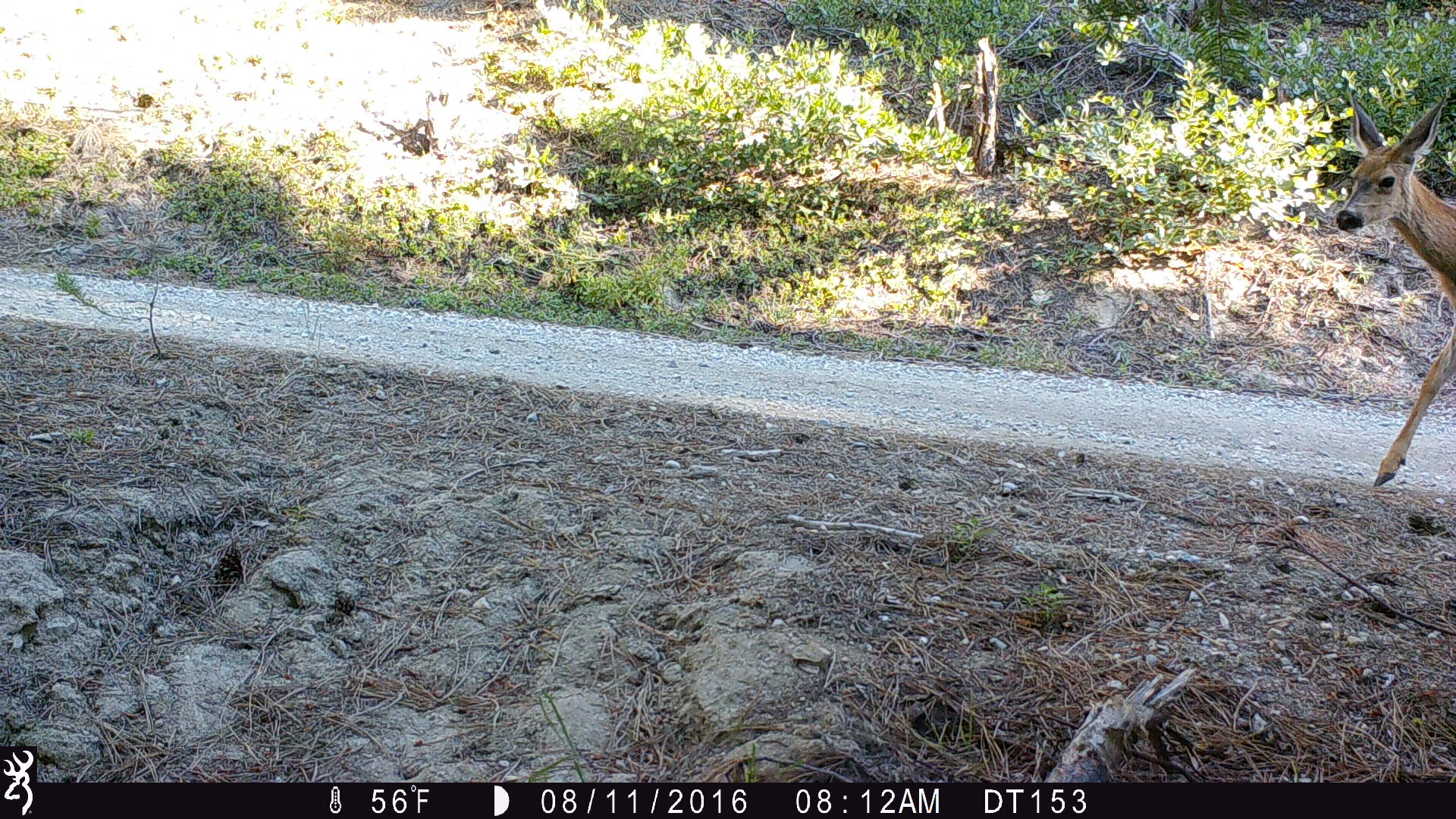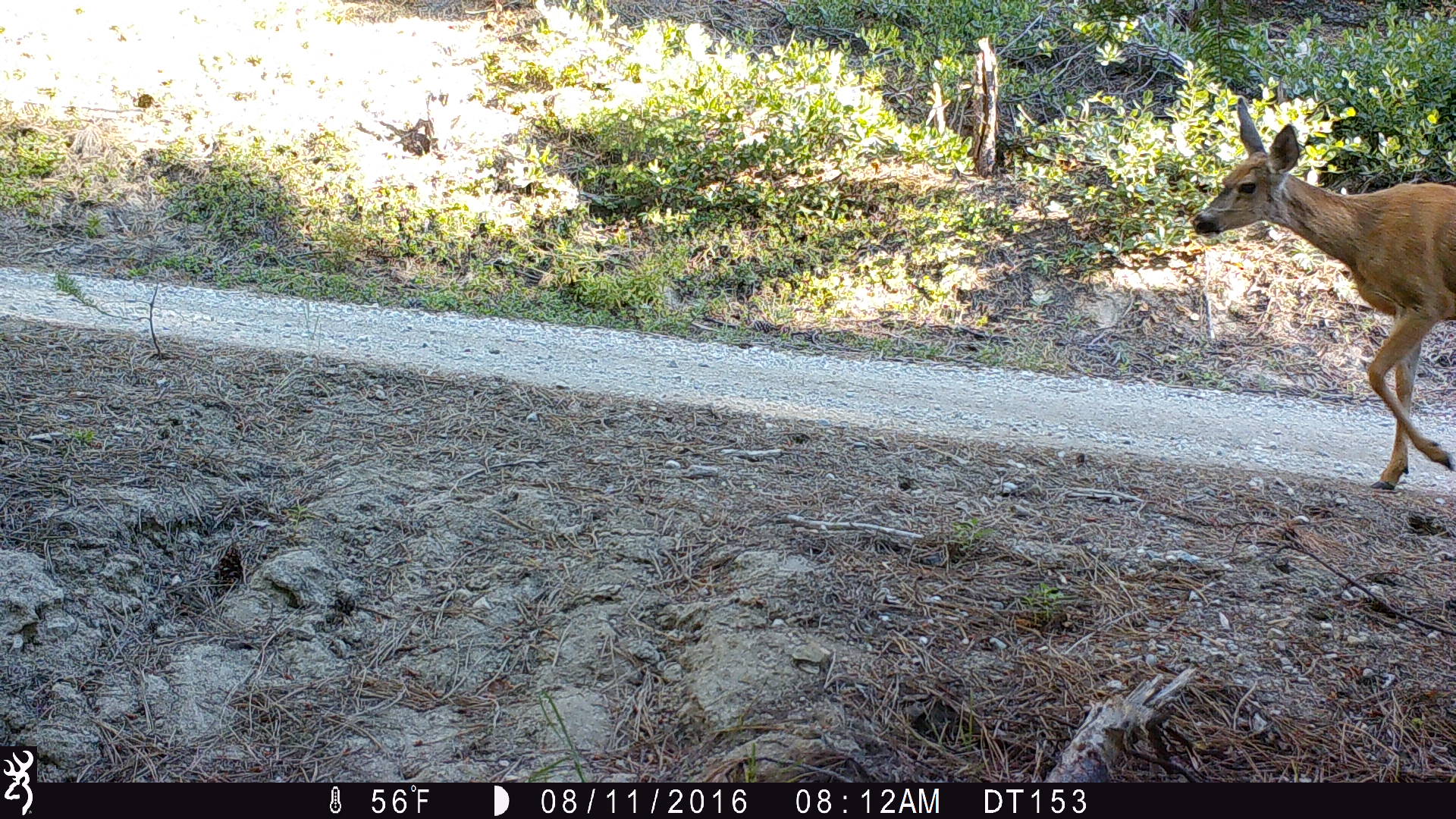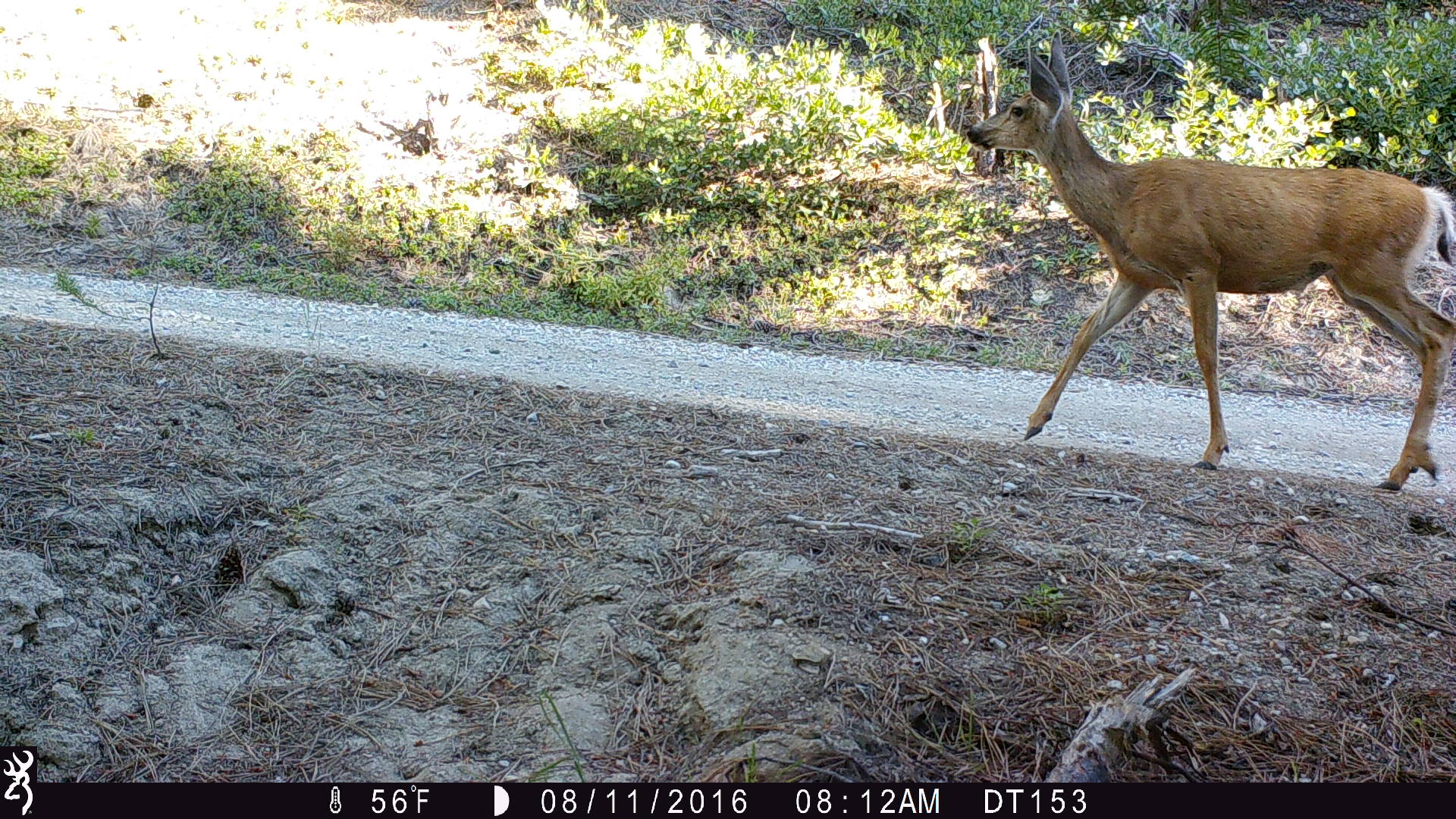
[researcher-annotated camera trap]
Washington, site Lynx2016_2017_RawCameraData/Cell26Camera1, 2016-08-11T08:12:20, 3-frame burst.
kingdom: Animalia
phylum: Chordata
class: Mammalia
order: Artiodactyla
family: Cervidae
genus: Odocoileus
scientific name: Odocoileus hemionus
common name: mule deer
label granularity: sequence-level